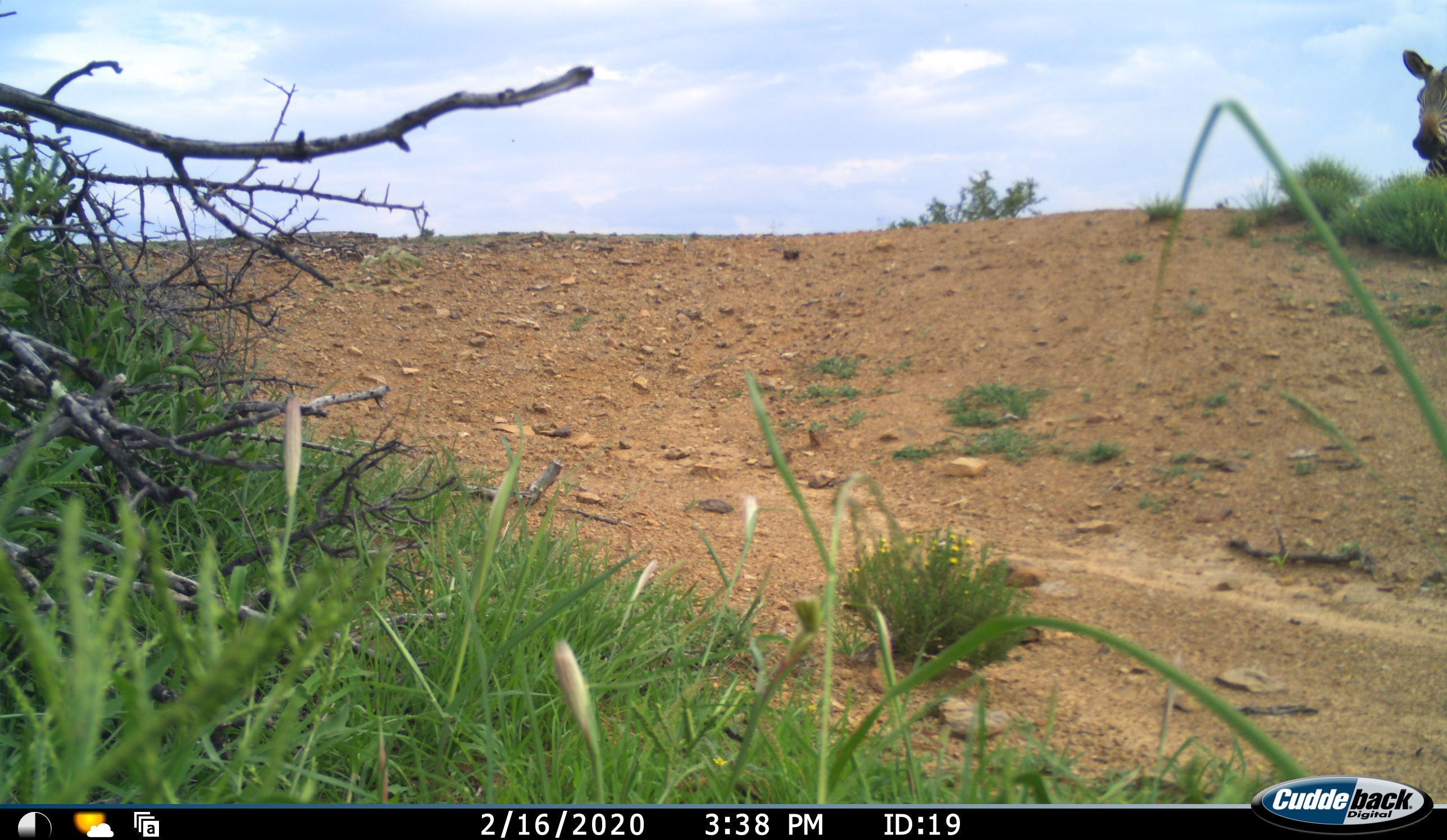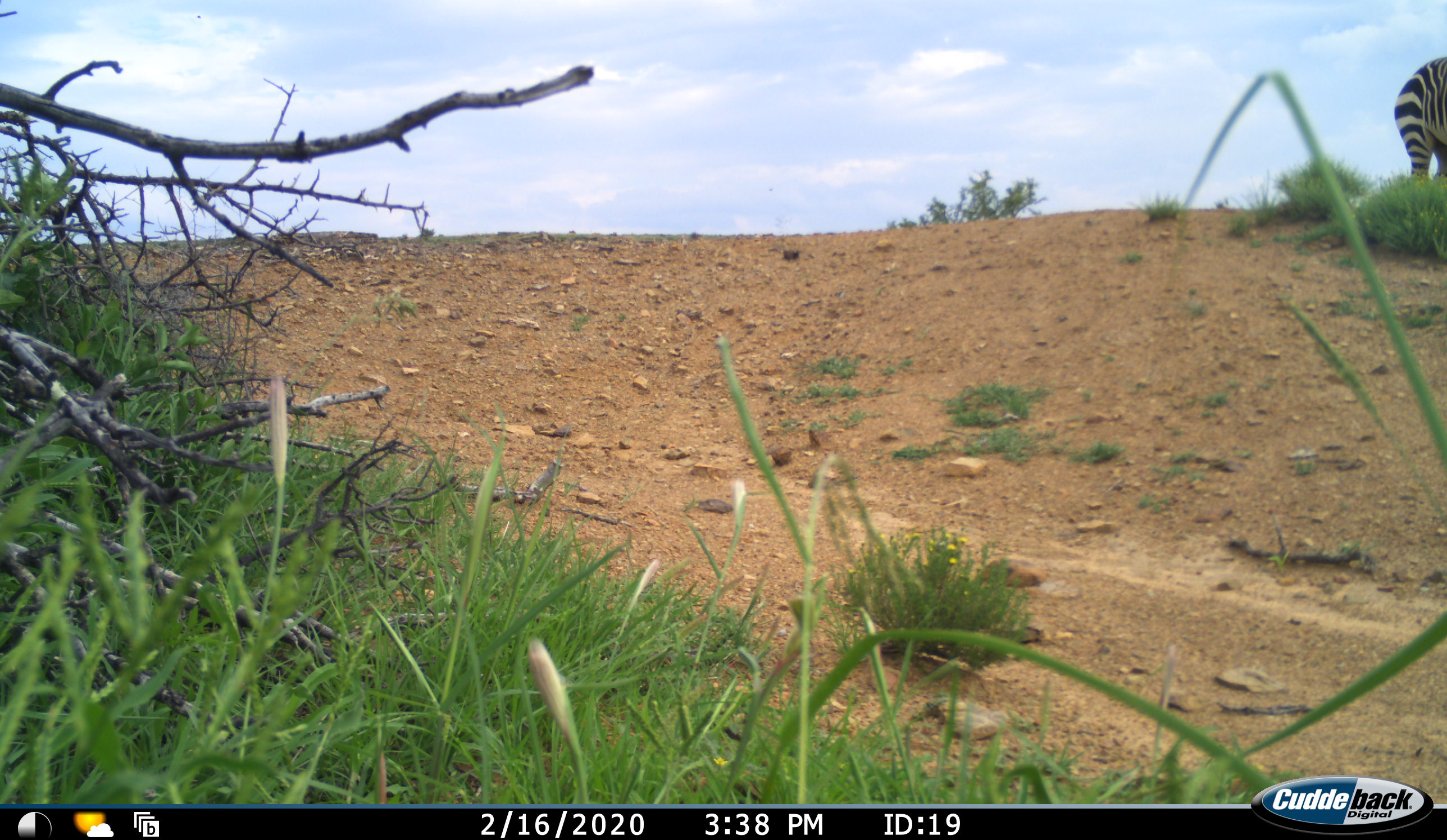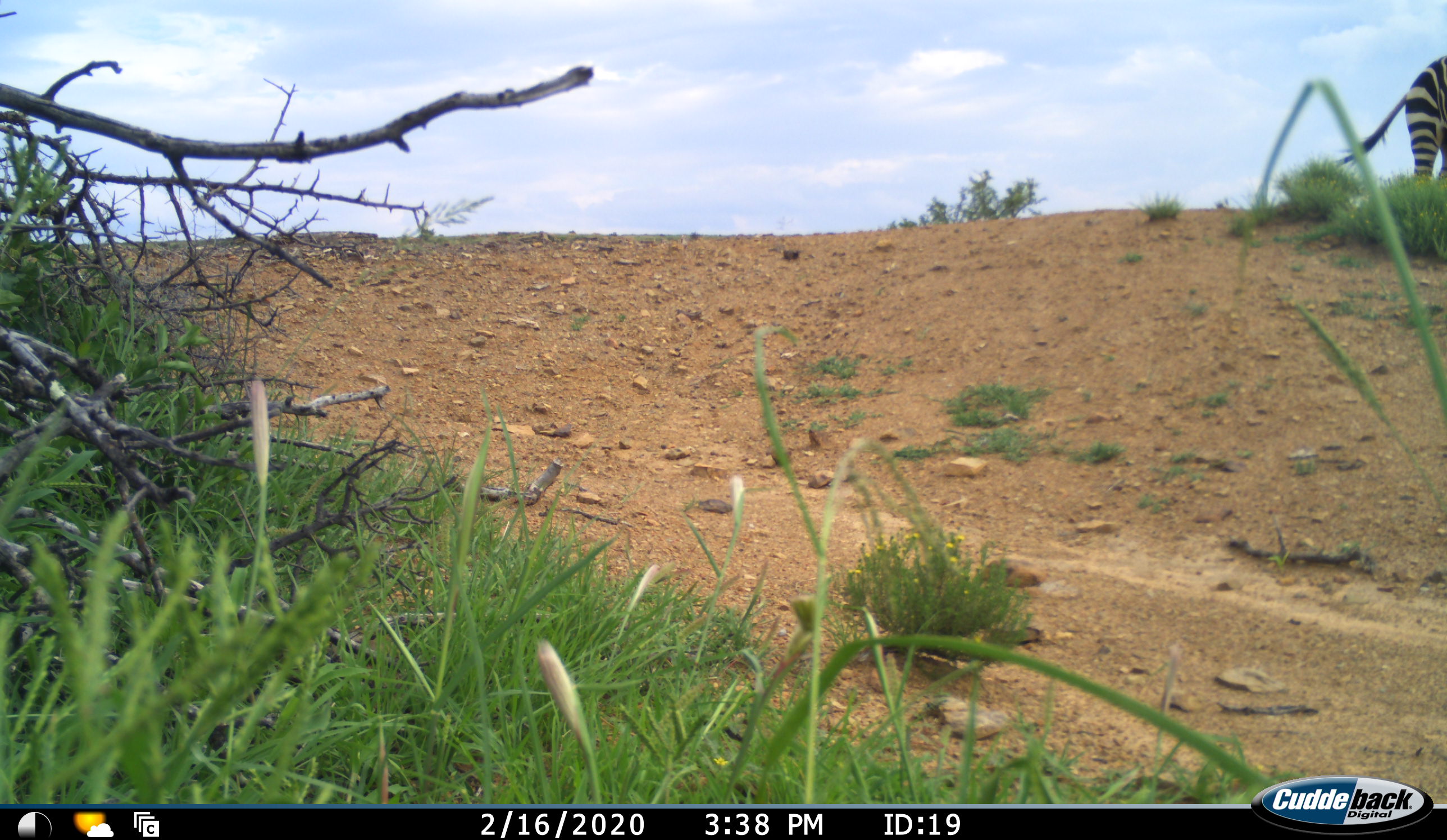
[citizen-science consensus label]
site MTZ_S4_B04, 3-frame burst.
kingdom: Animalia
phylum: Chordata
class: Mammalia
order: Perissodactyla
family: Equidae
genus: Equus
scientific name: Equus zebra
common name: mountain zebra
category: zebramountain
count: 1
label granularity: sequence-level